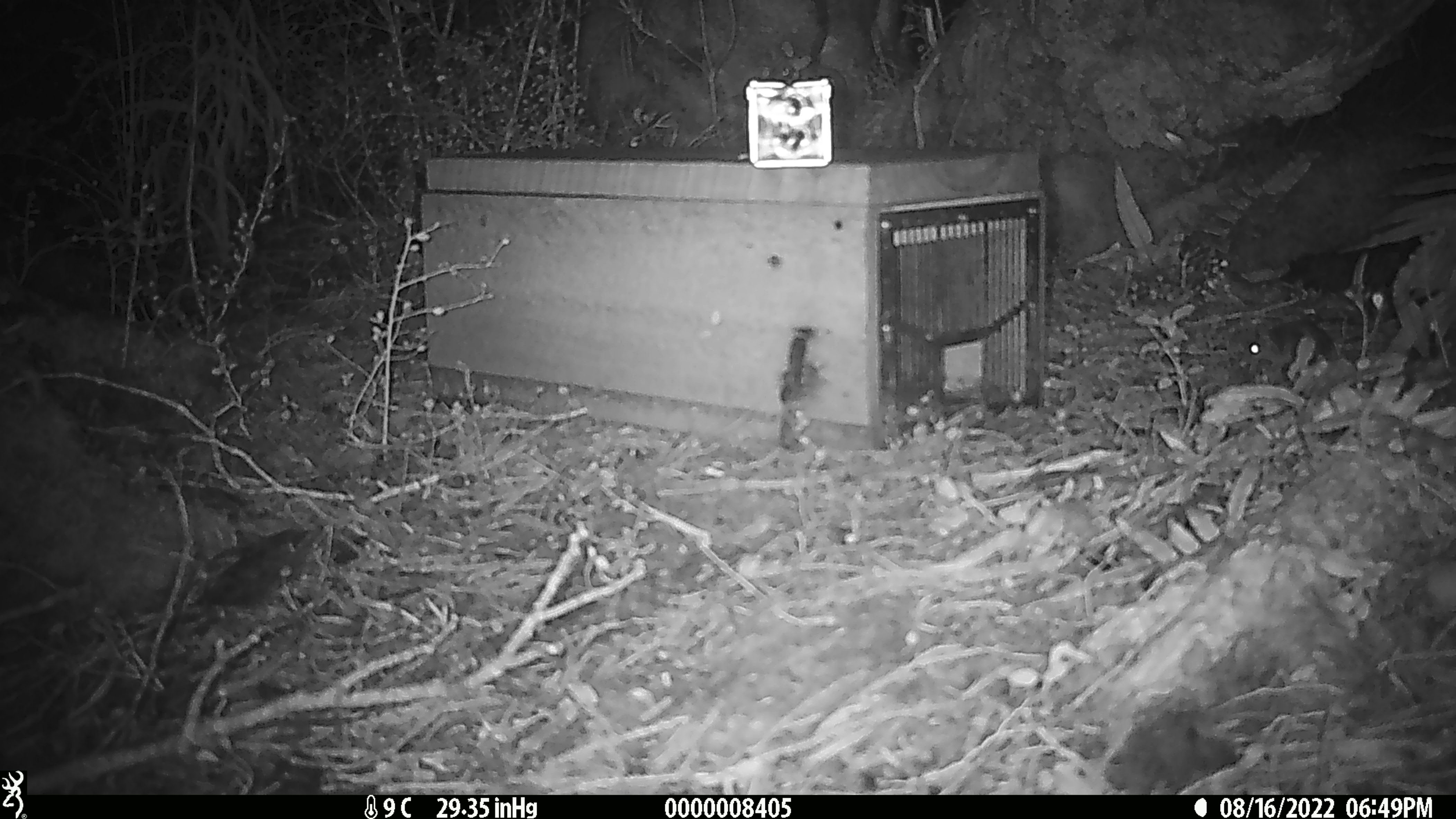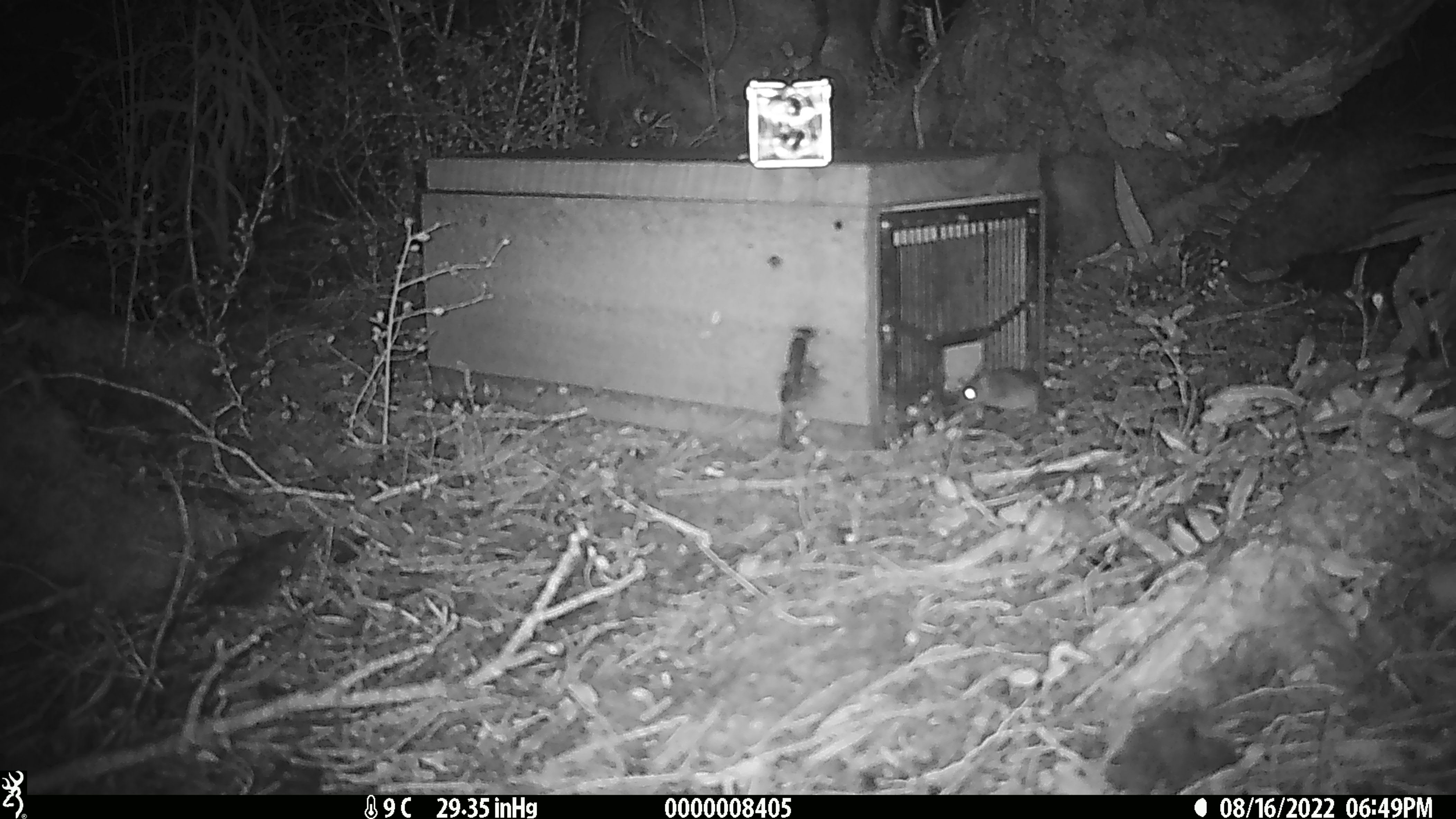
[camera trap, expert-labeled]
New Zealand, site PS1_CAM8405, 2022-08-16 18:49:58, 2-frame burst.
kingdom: Animalia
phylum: Chordata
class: Mammalia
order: Rodentia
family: Muridae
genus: Mus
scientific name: Mus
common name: mouse